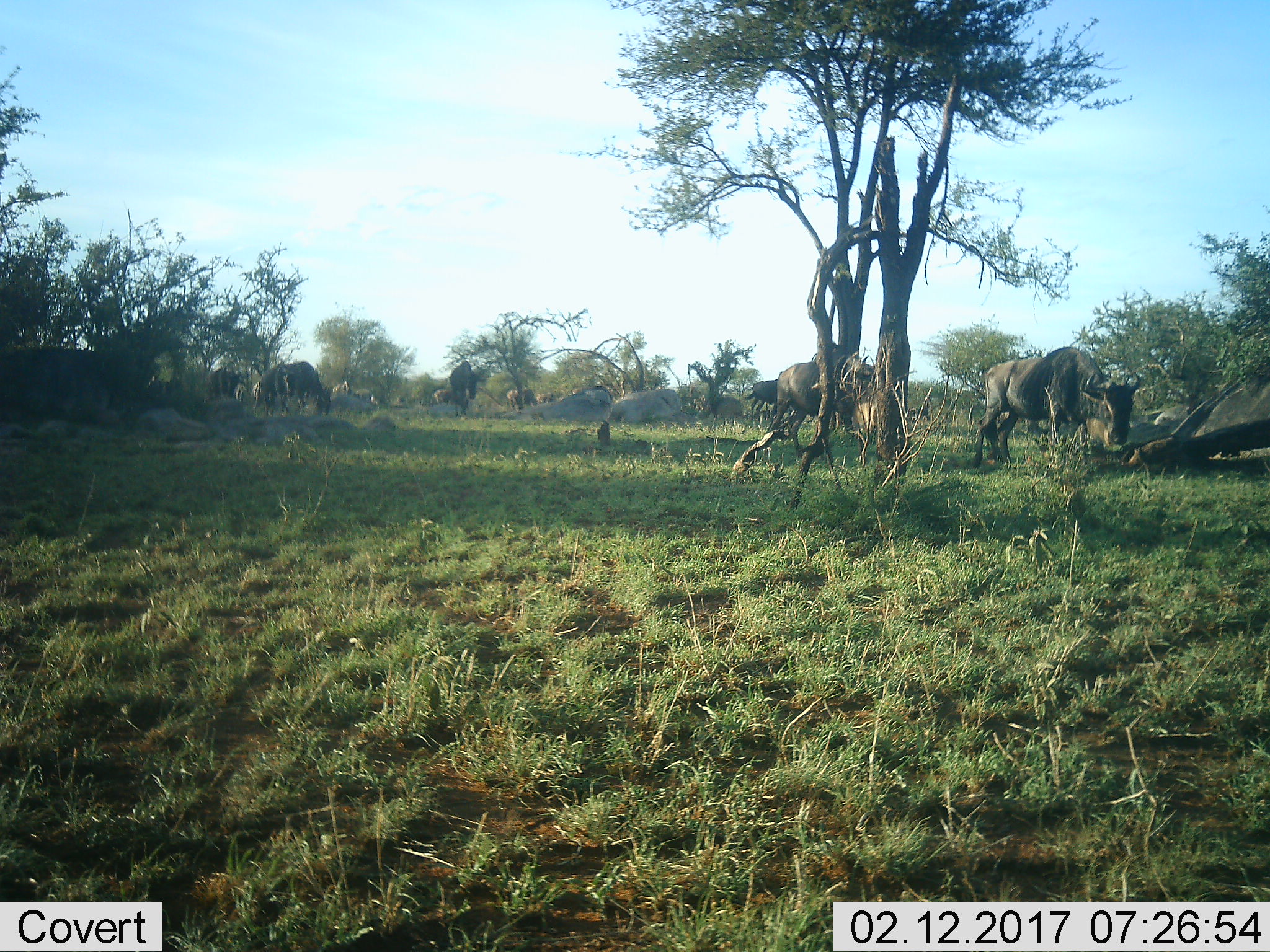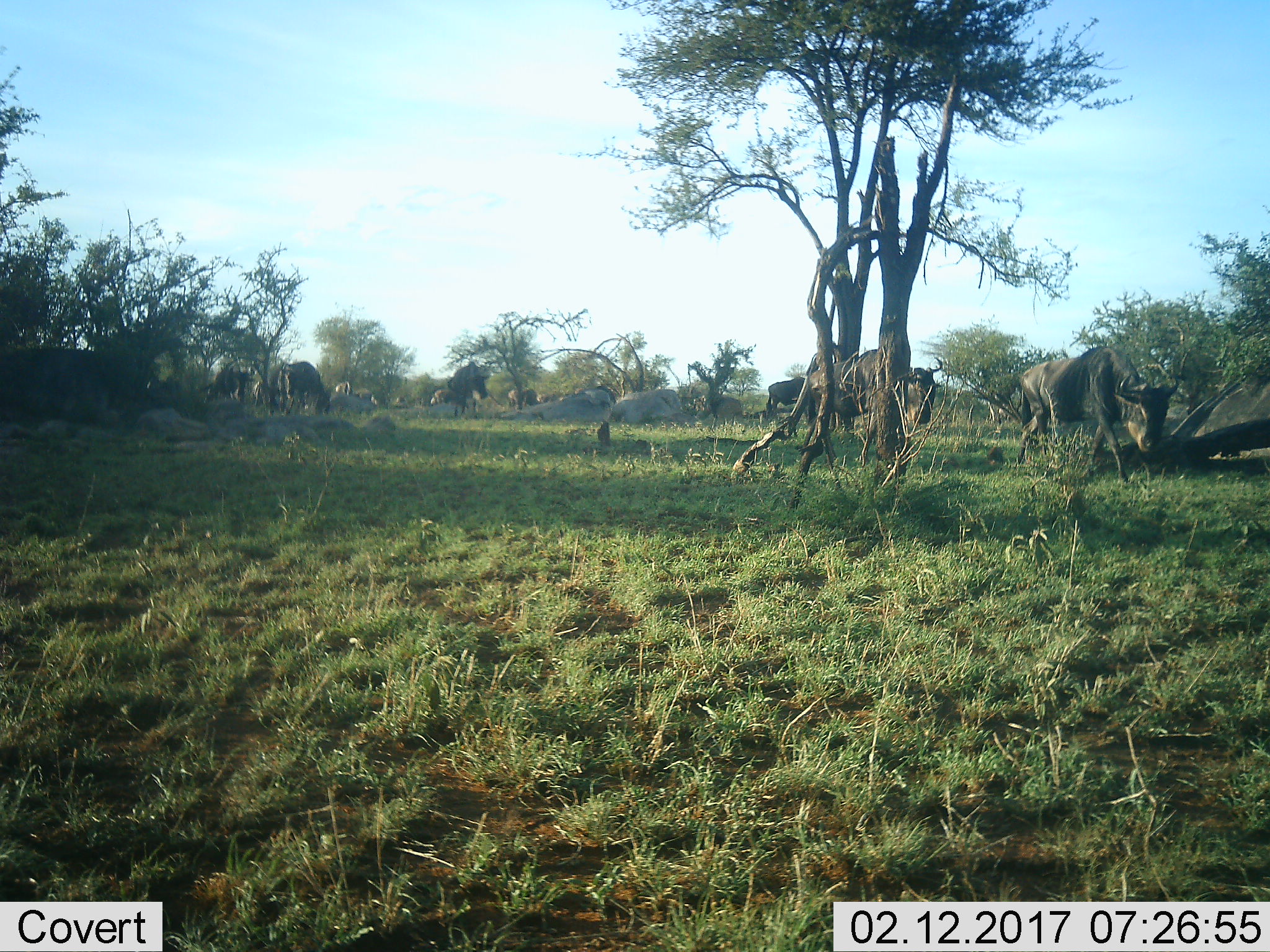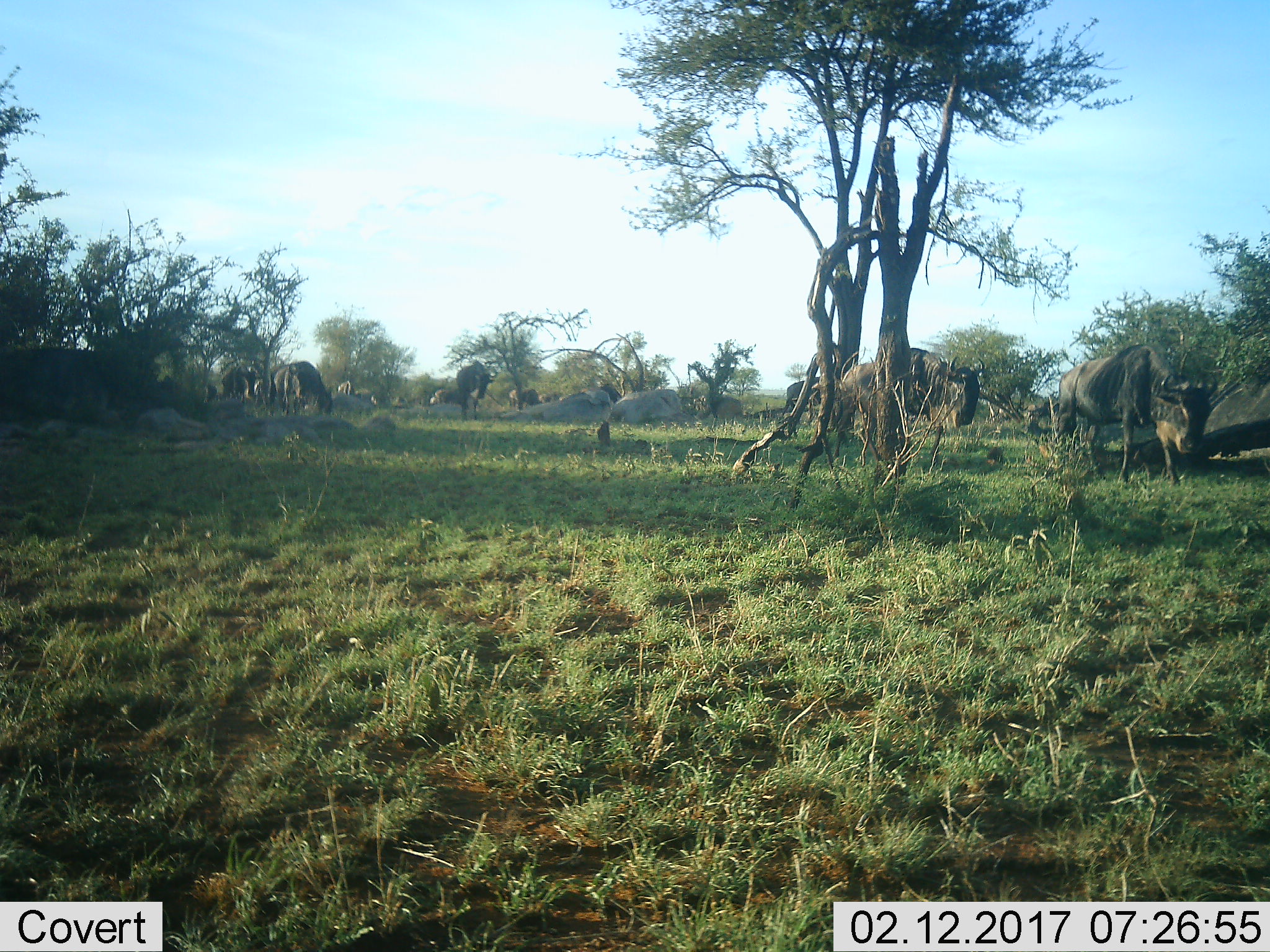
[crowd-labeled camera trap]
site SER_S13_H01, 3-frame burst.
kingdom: Animalia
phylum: Chordata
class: Mammalia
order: Artiodactyla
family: Bovidae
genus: Connochaetes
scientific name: Connochaetes taurinus taurinus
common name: blue wildebeest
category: wildebeestblue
Wildebeestblue (blue wildebeest) (Connochaetes taurinus taurinus), count 7. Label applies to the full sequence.